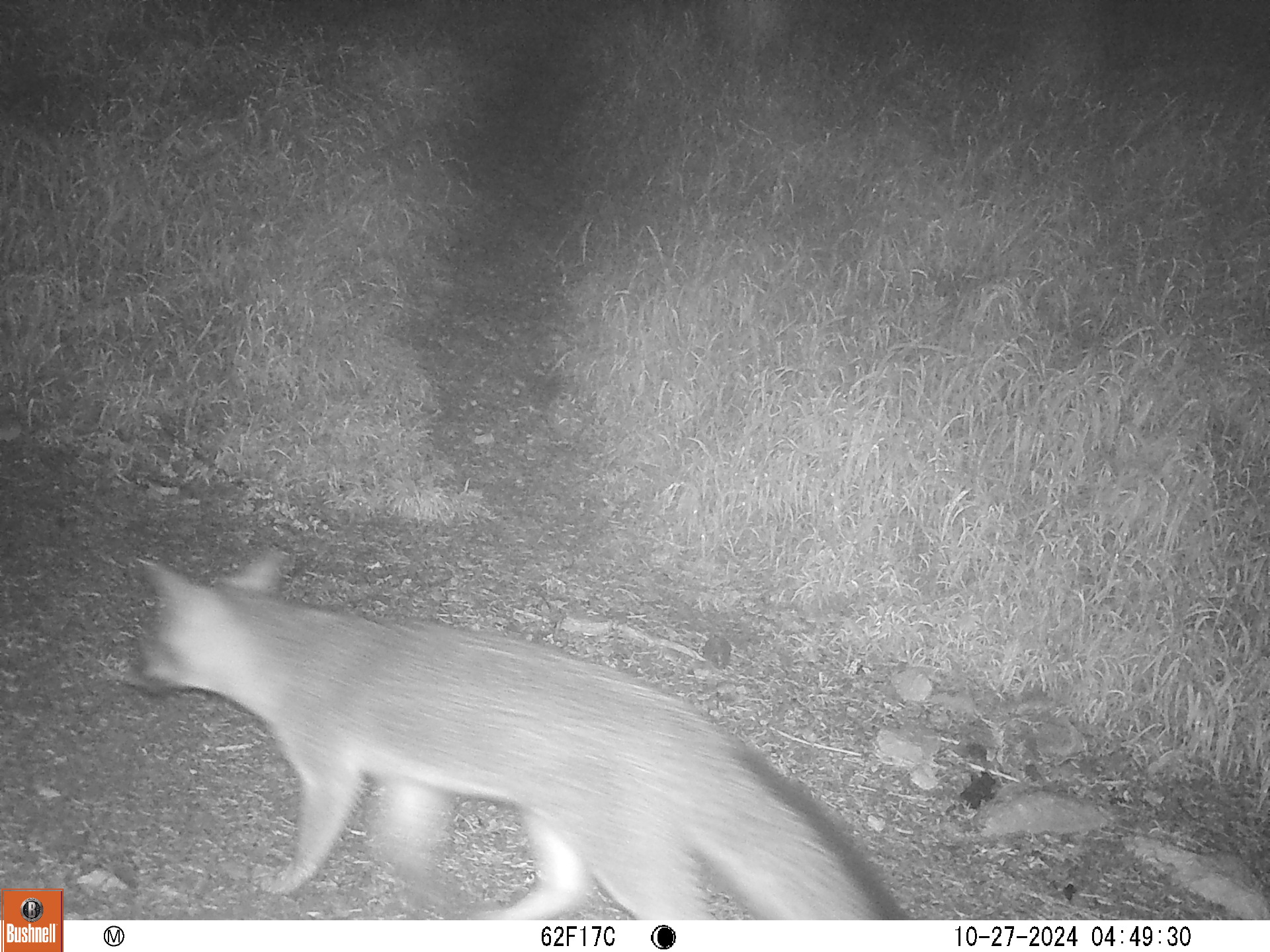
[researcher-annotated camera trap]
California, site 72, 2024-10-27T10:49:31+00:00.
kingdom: Animalia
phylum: Chordata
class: Mammalia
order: Carnivora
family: Canidae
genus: Urocyon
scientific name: Urocyon cinereoargenteus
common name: gray fox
Gray fox (Urocyon cinereoargenteus).